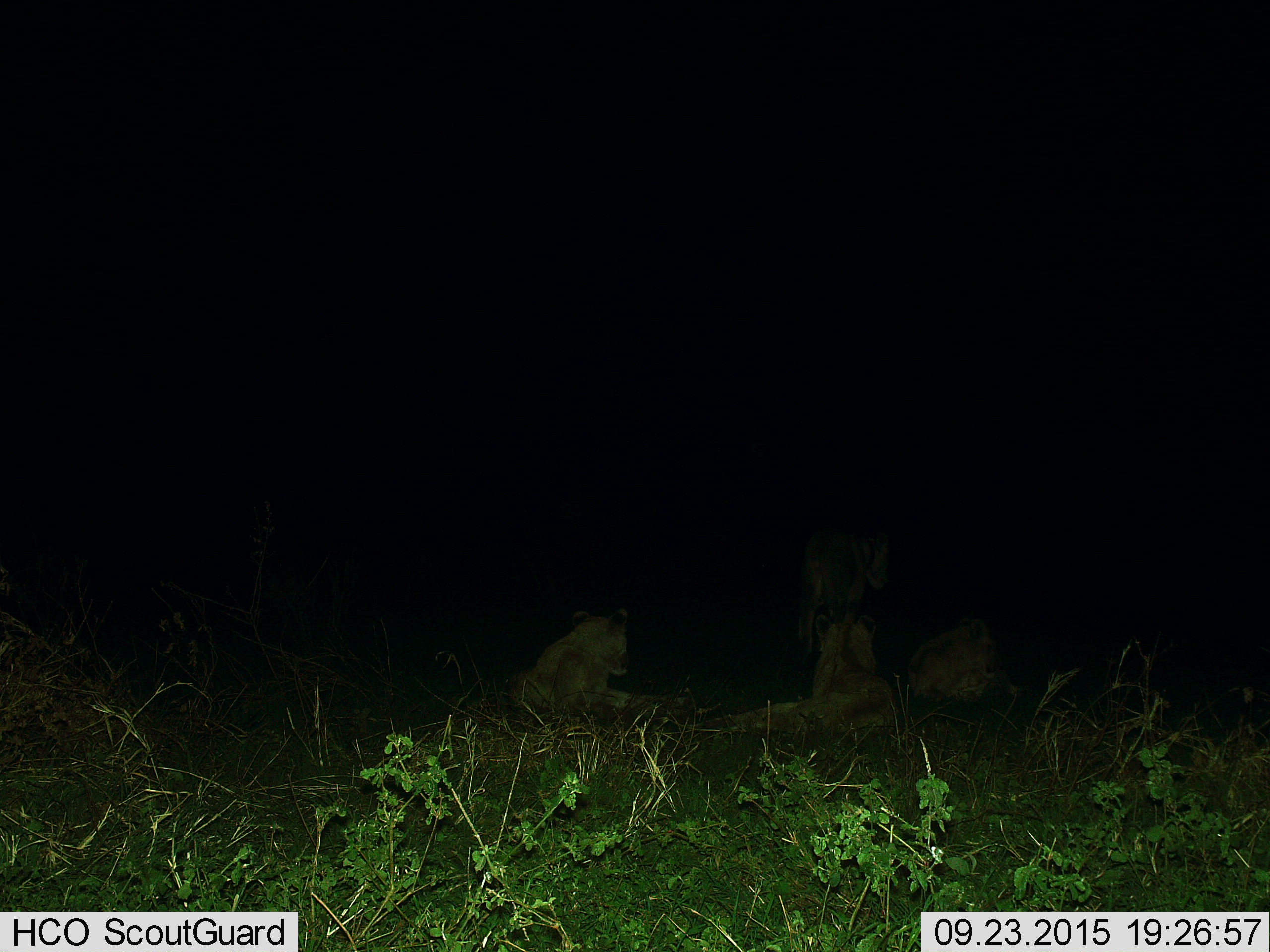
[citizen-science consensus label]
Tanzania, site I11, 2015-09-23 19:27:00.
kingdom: Animalia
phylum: Chordata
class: Mammalia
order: Carnivora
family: Felidae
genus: Panthera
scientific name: Panthera leo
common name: lion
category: lionfemale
Lionfemale (lion) (Panthera leo), count 4. Behavior (volunteer vote fractions): standing 40%, resting 90%, moving 20%, interacting 0%. Young present (vote fraction): 20%. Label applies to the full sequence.